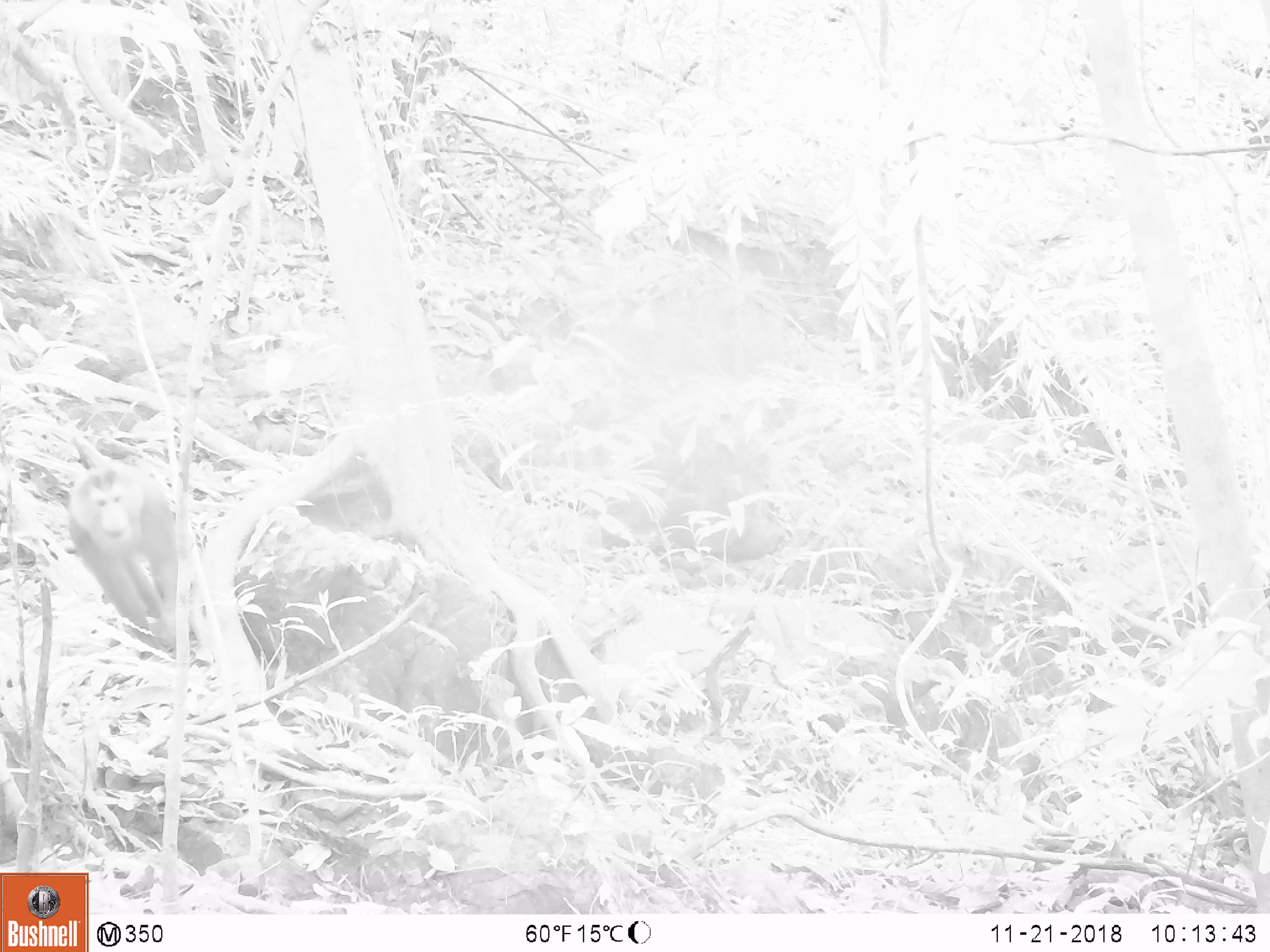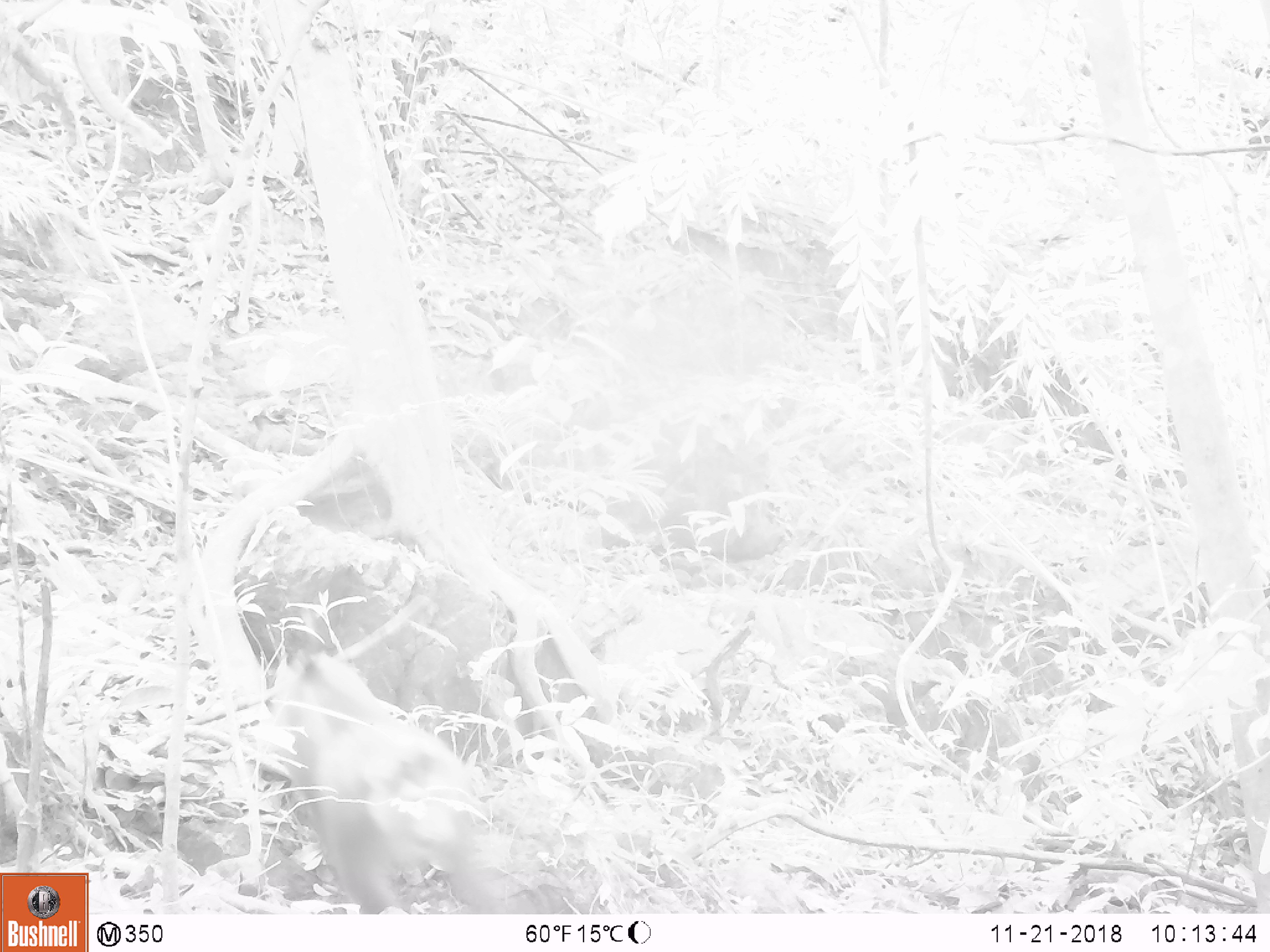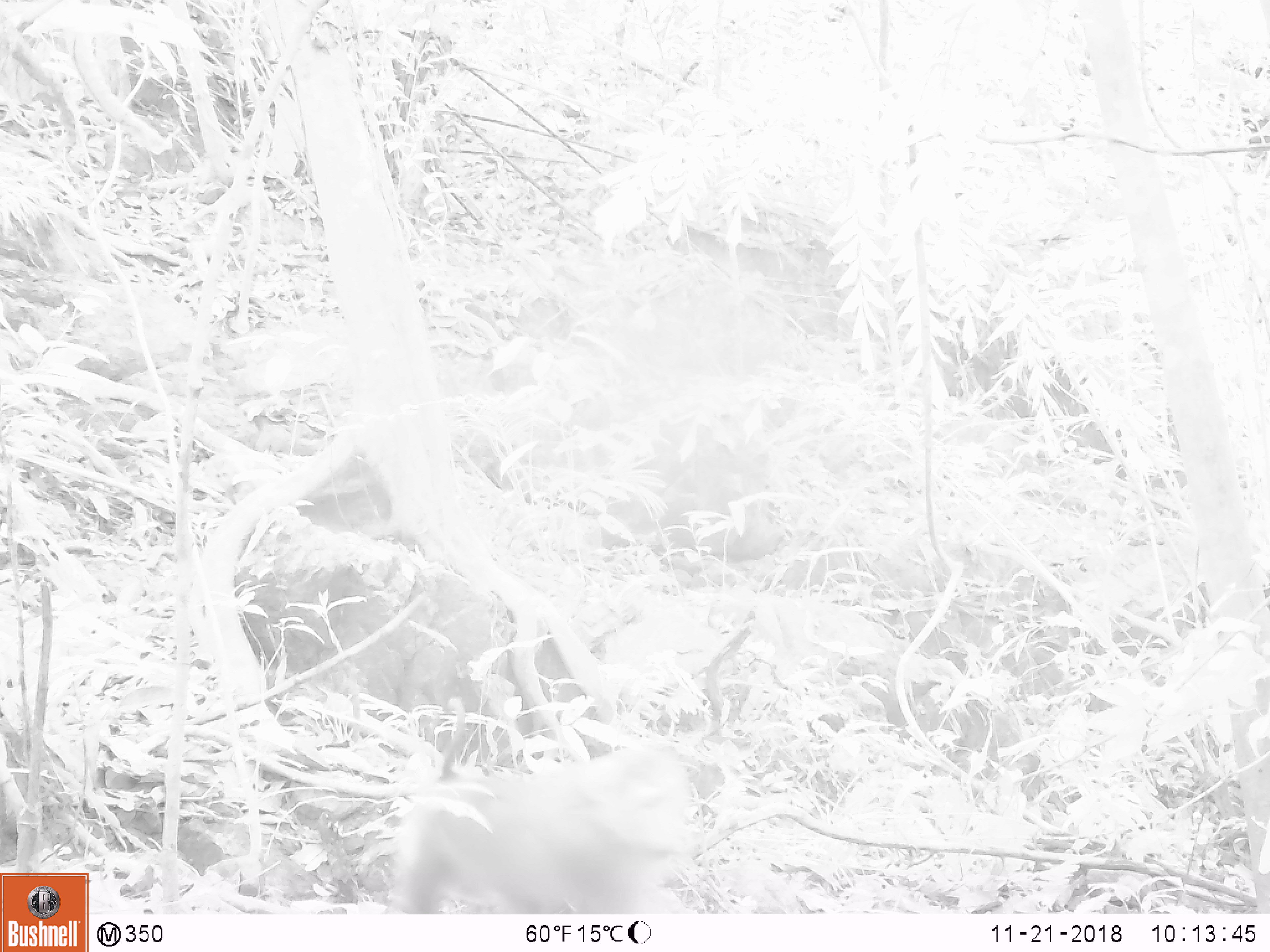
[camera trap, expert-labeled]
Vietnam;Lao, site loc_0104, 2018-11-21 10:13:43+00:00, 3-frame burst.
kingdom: Animalia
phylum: Chordata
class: Mammalia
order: Primates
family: Cercopithecidae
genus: Macaca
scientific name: Macaca nemestrina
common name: pig-tailed macaque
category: pig tailed macaque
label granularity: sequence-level